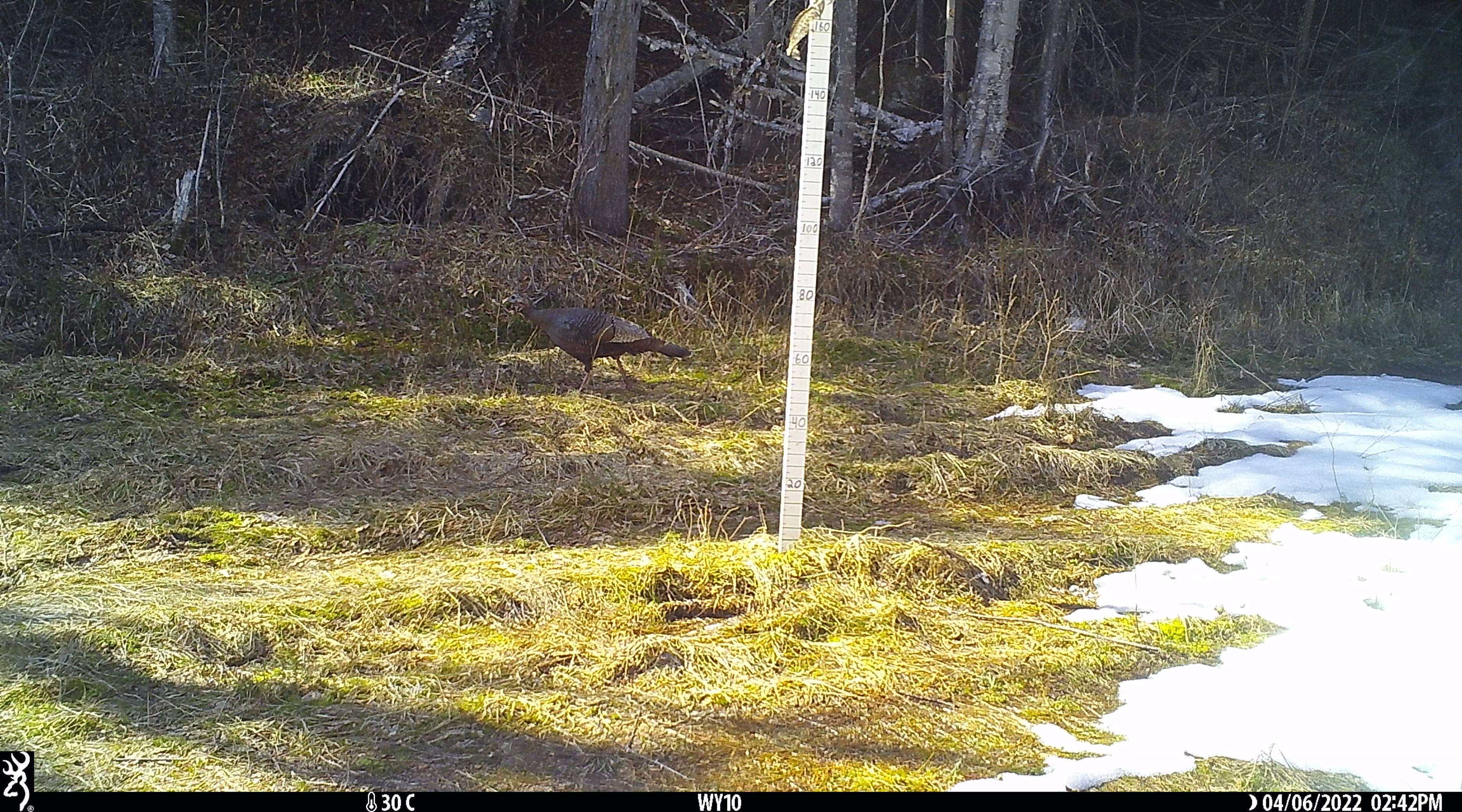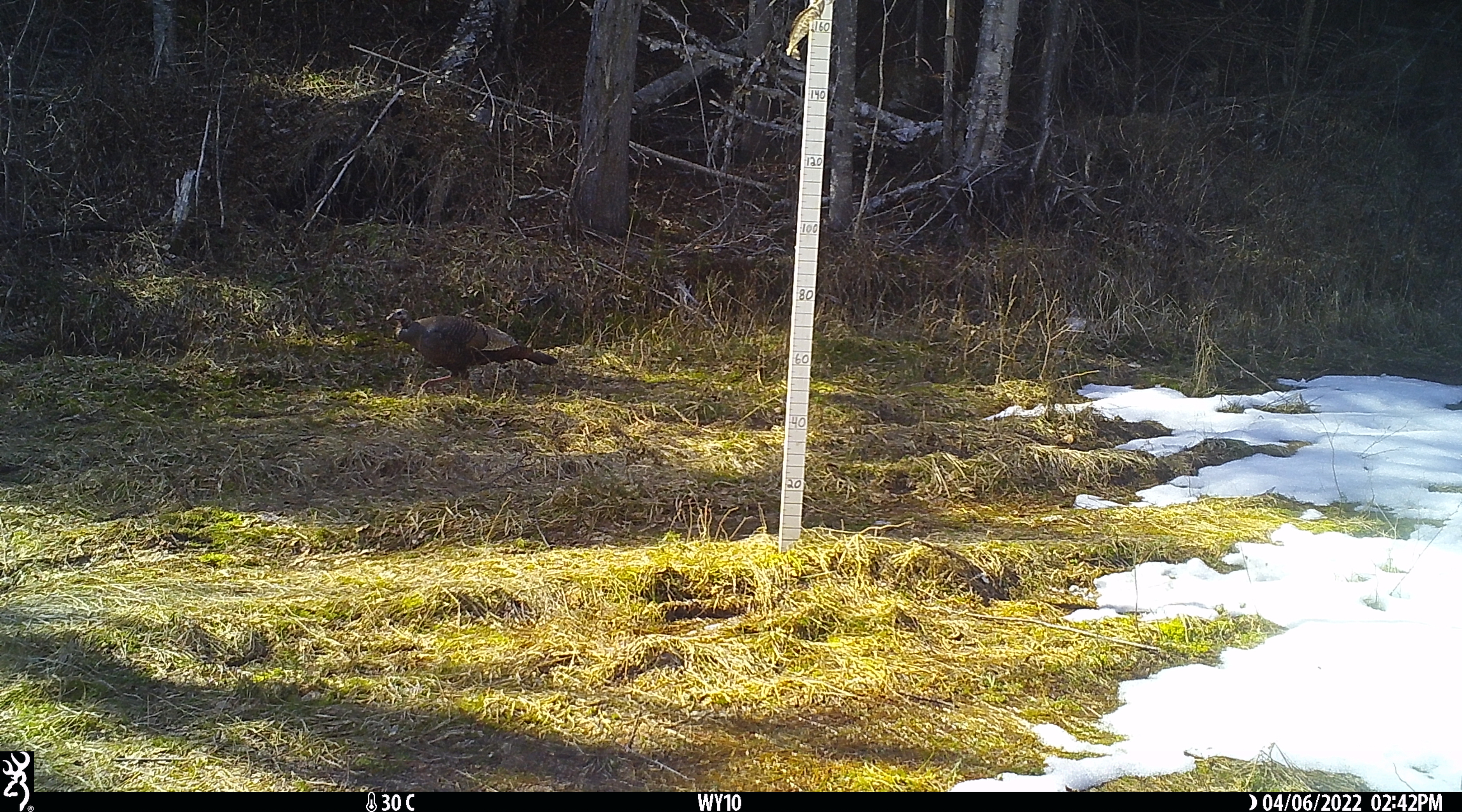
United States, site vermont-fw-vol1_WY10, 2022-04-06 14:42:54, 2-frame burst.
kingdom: Animalia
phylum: Chordata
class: Aves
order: Galliformes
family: Phasianidae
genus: Meleagris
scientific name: Meleagris gallopavo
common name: wild turkey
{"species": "wild turkey (Meleagris gallopavo)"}